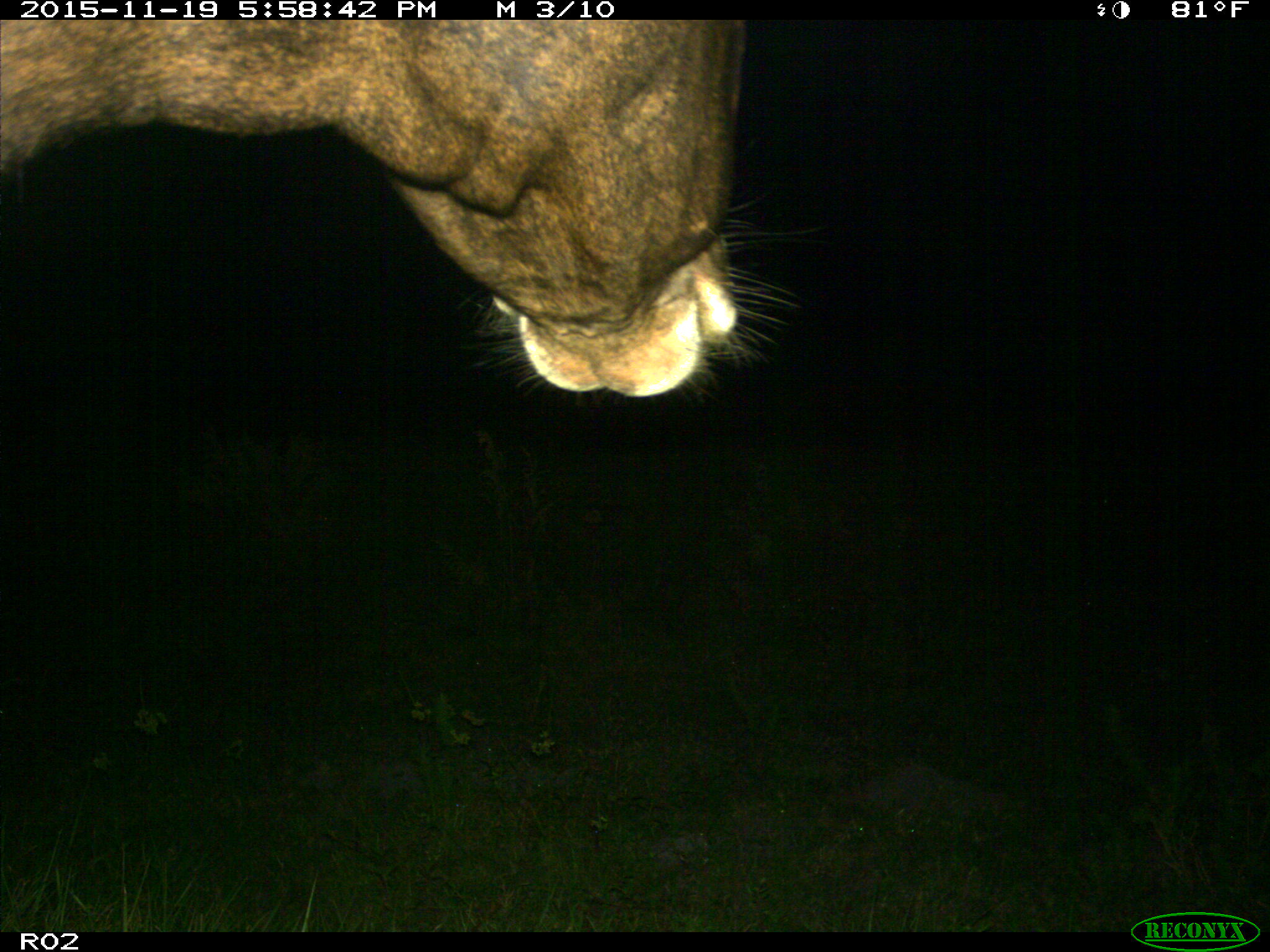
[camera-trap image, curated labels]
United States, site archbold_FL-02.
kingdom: Animalia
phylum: Chordata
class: Mammalia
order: Artiodactyla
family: Bovidae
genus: Bos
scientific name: Bos taurus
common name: domestic cow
Bos taurus (domestic cow).